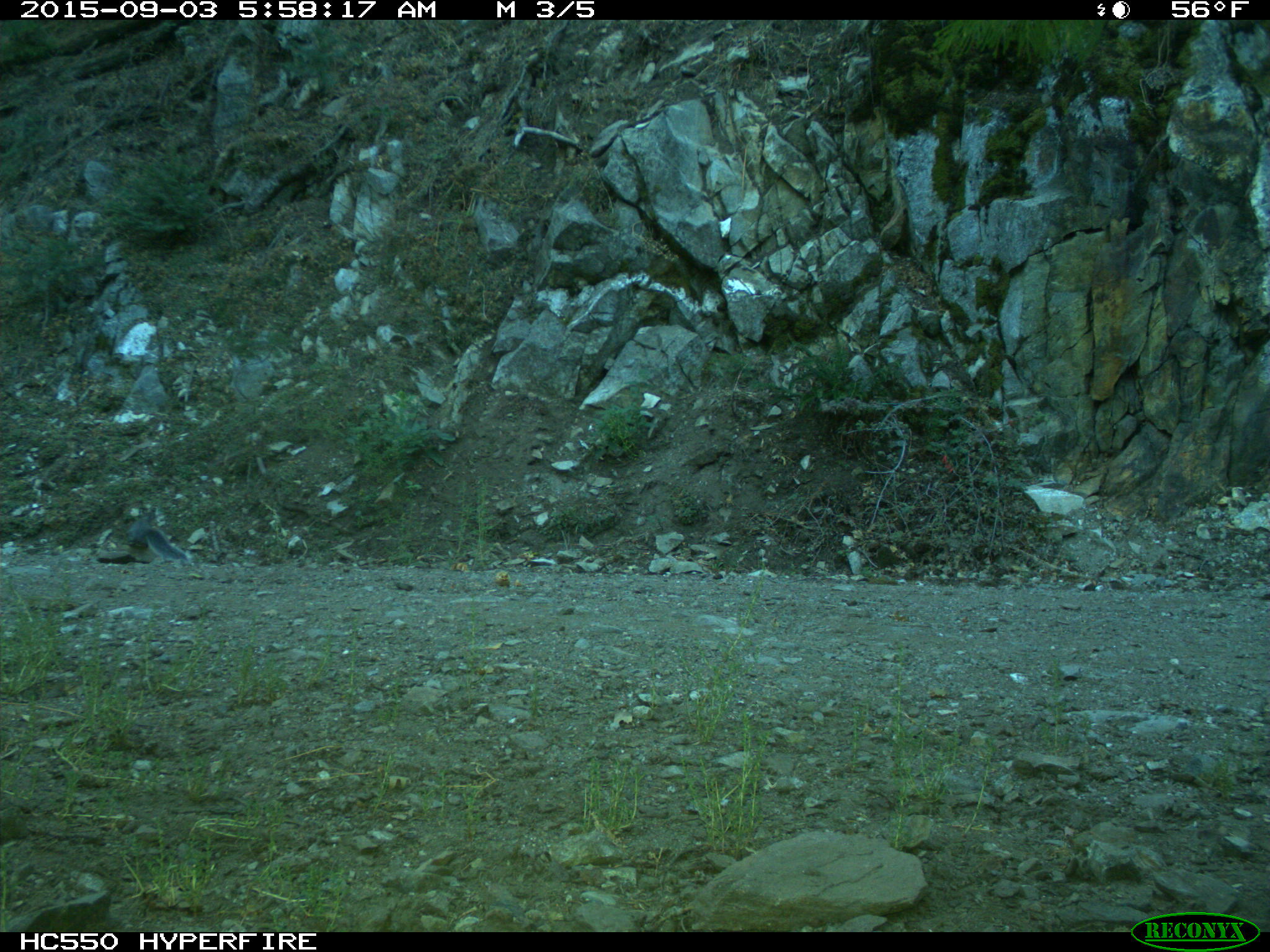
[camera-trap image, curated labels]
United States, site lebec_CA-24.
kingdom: Animalia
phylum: Chordata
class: Mammalia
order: Rodentia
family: Sciuridae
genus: Sciurus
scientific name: Sciurus carolinensis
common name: eastern gray squirrel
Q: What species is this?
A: Sciurus carolinensis (eastern gray squirrel).